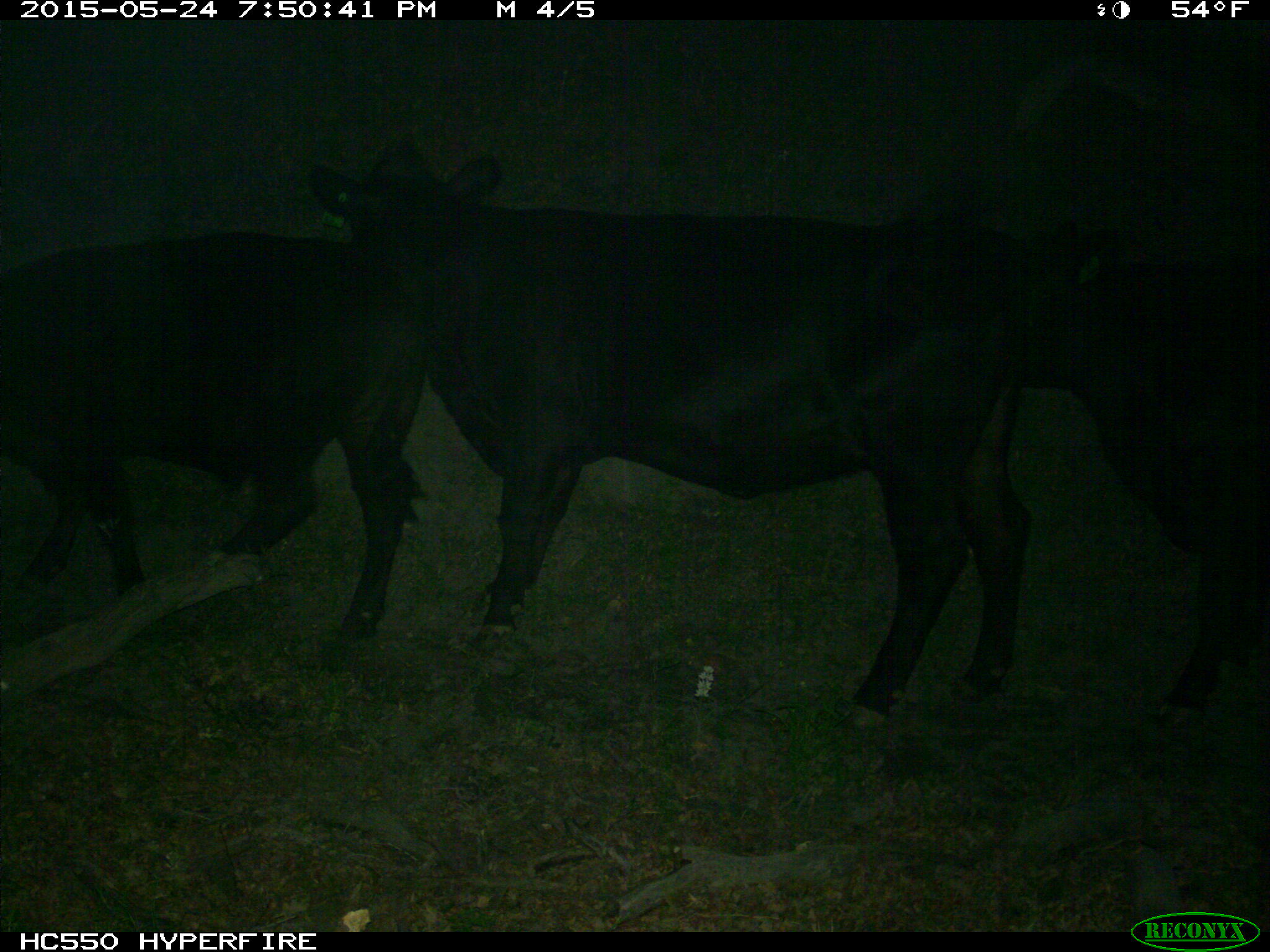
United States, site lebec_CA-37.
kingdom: Animalia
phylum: Chordata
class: Mammalia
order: Artiodactyla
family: Bovidae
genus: Bos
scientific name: Bos taurus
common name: domestic cow